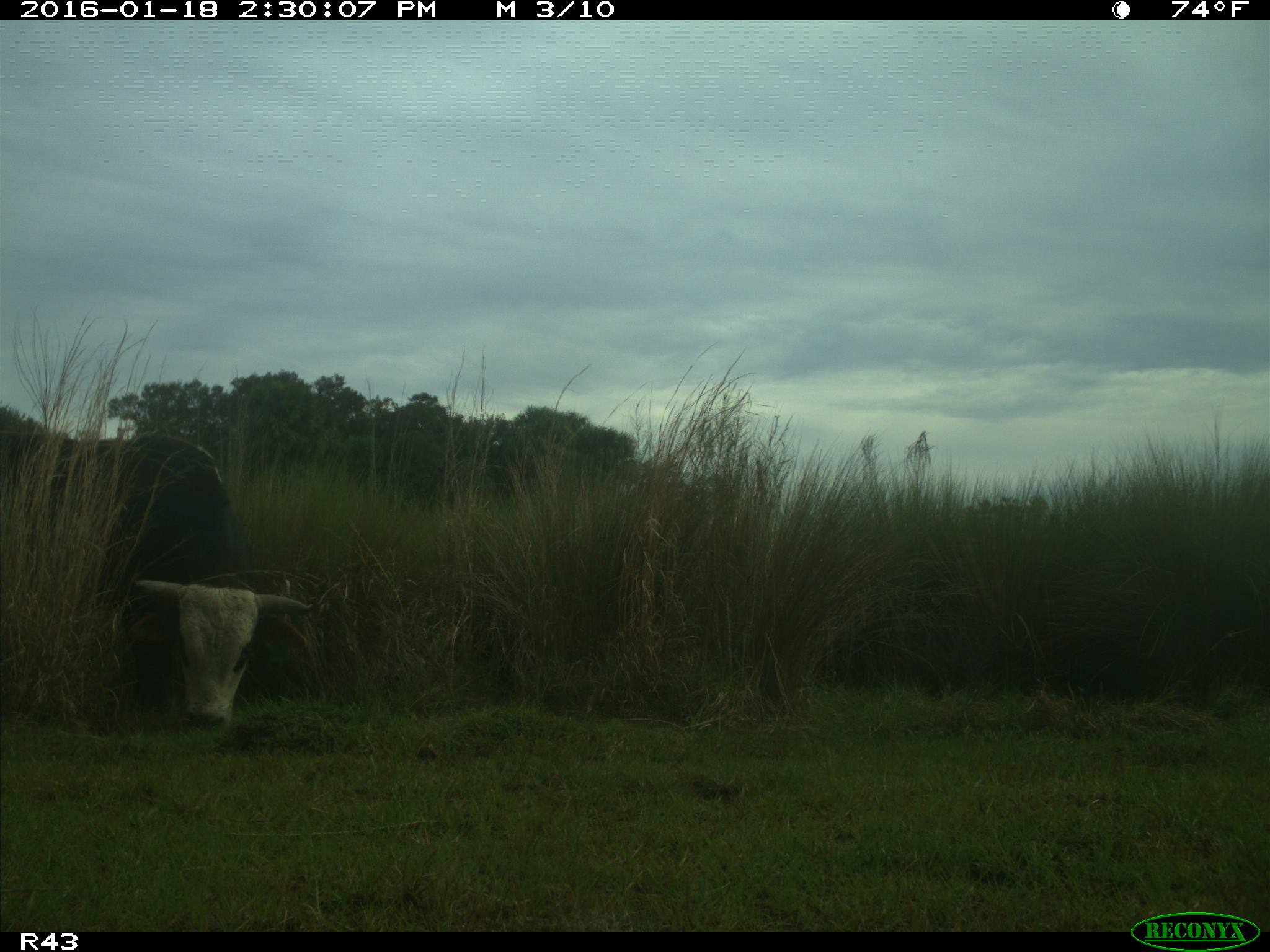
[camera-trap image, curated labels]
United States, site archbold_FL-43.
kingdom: Animalia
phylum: Chordata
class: Mammalia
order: Artiodactyla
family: Bovidae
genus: Bos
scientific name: Bos taurus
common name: domestic cow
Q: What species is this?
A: Bos taurus (domestic cow).